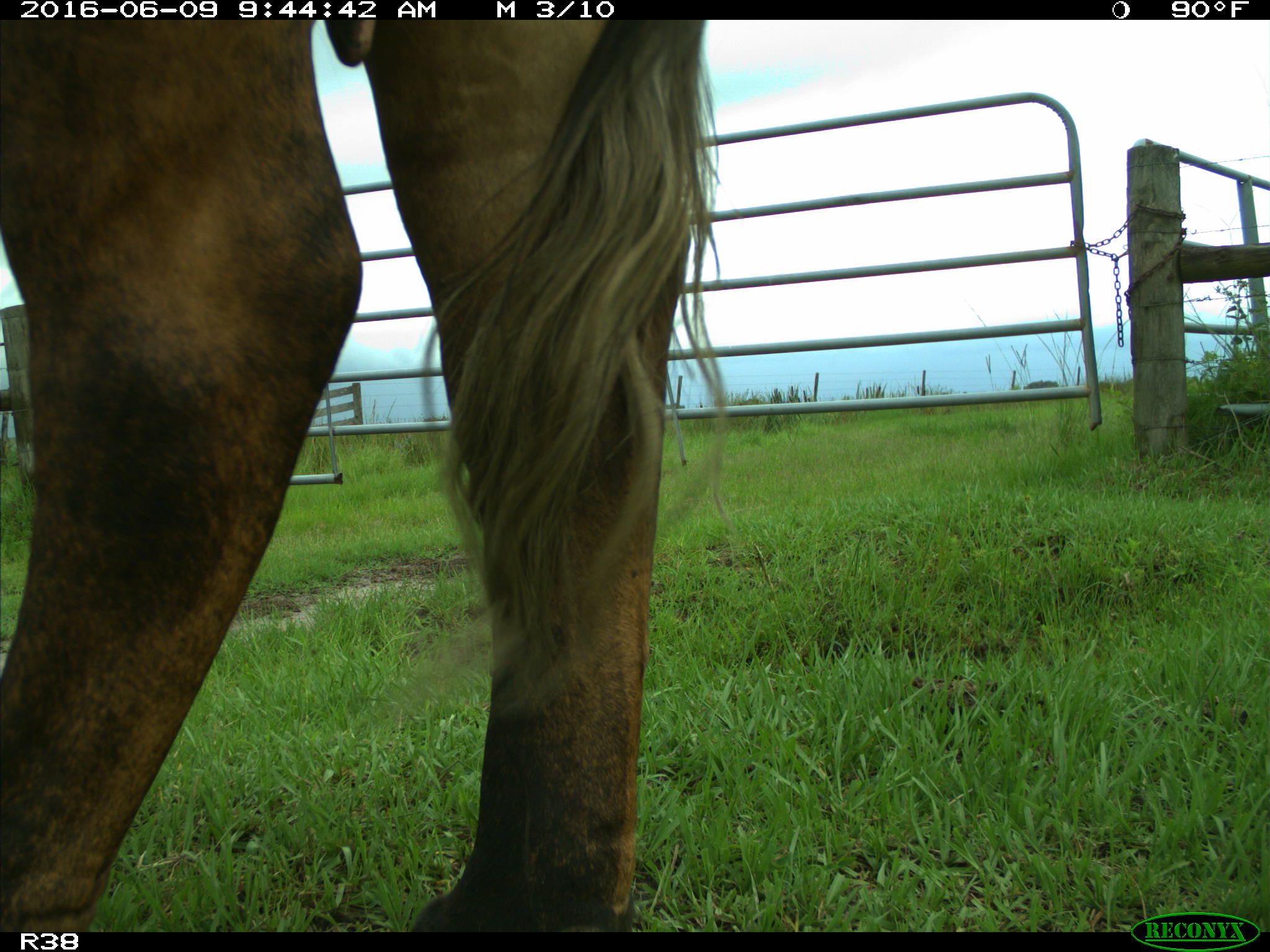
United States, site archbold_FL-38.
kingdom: Animalia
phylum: Chordata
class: Mammalia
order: Artiodactyla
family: Bovidae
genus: Bos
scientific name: Bos taurus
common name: domestic cow